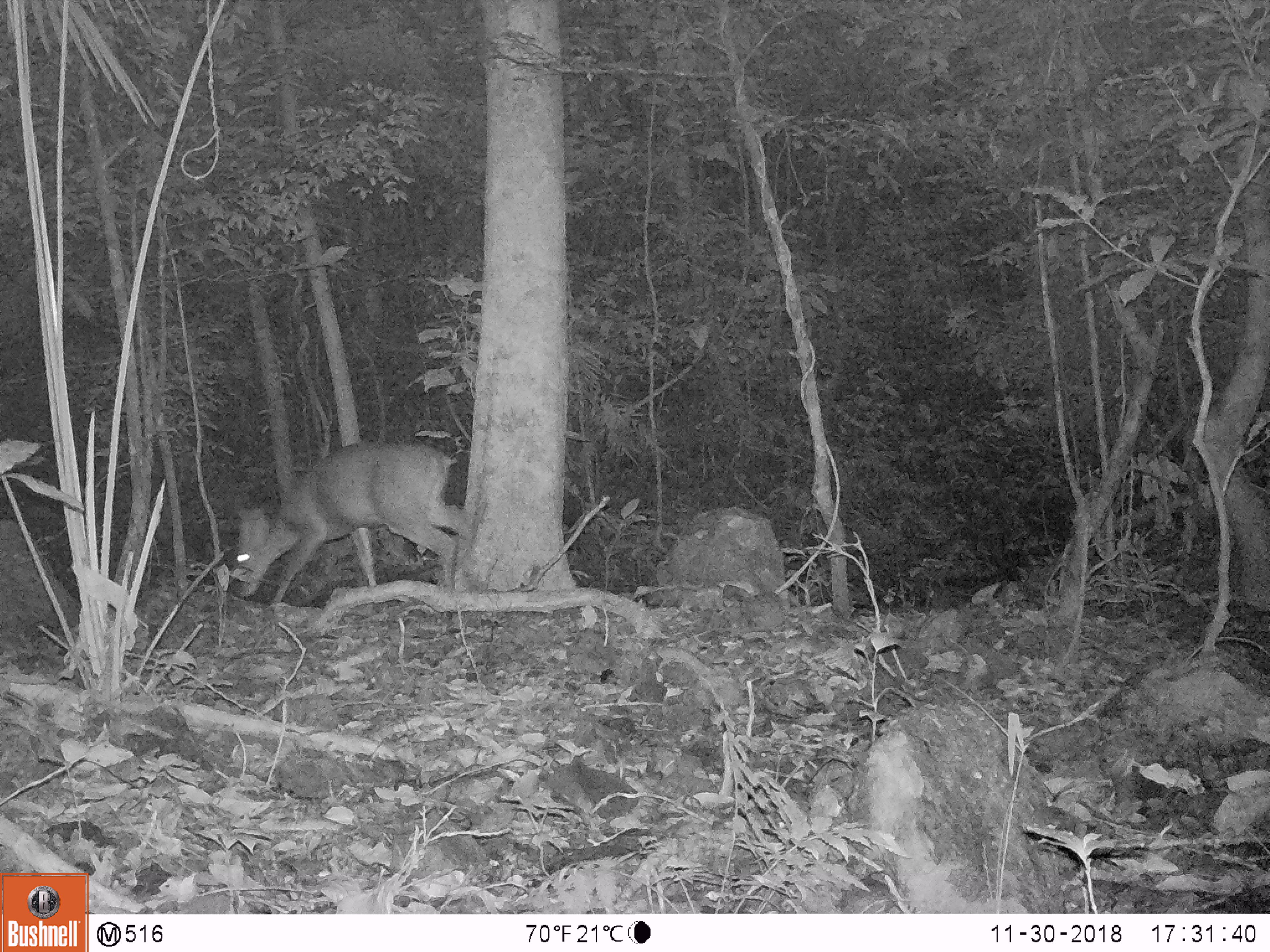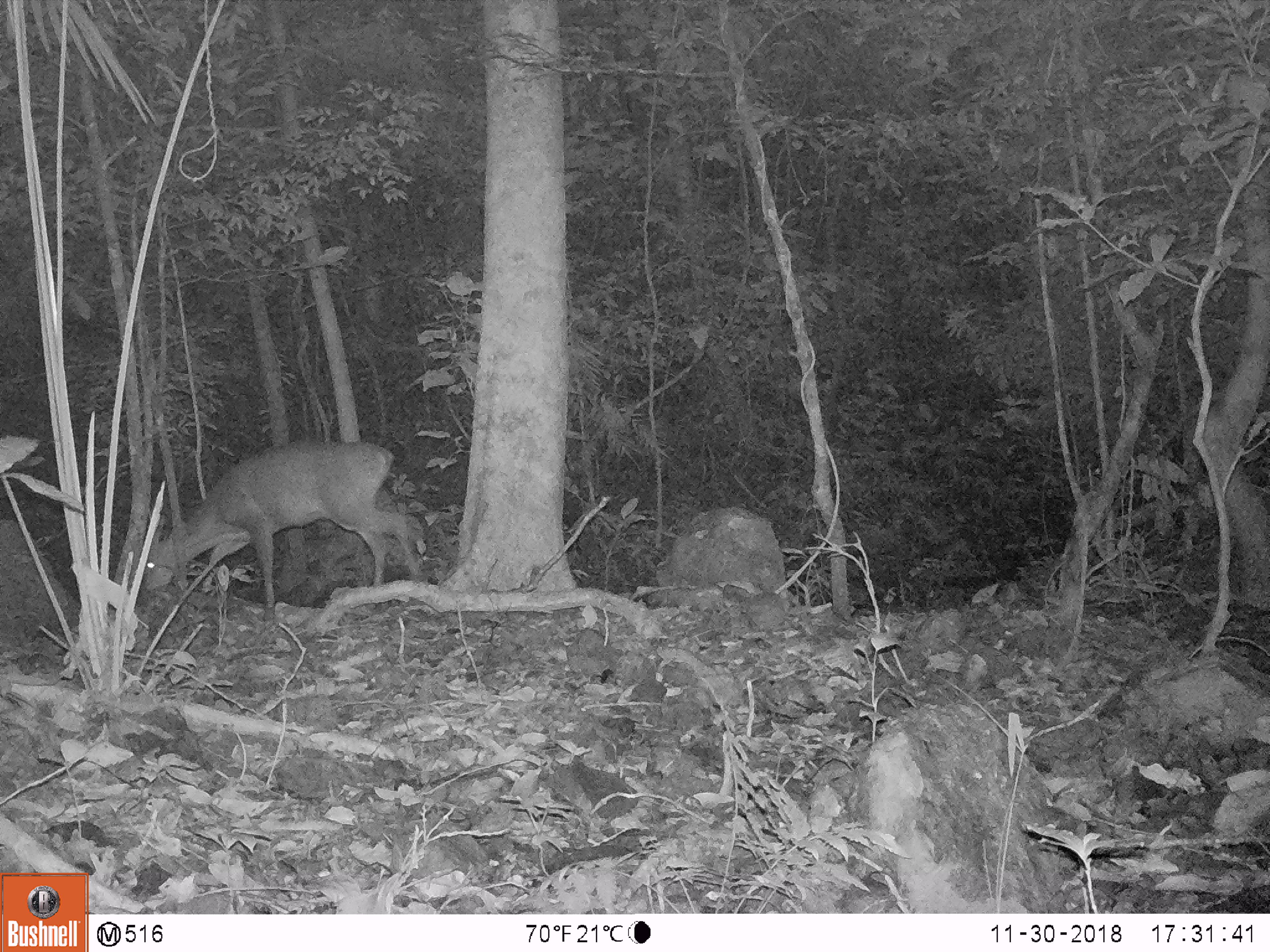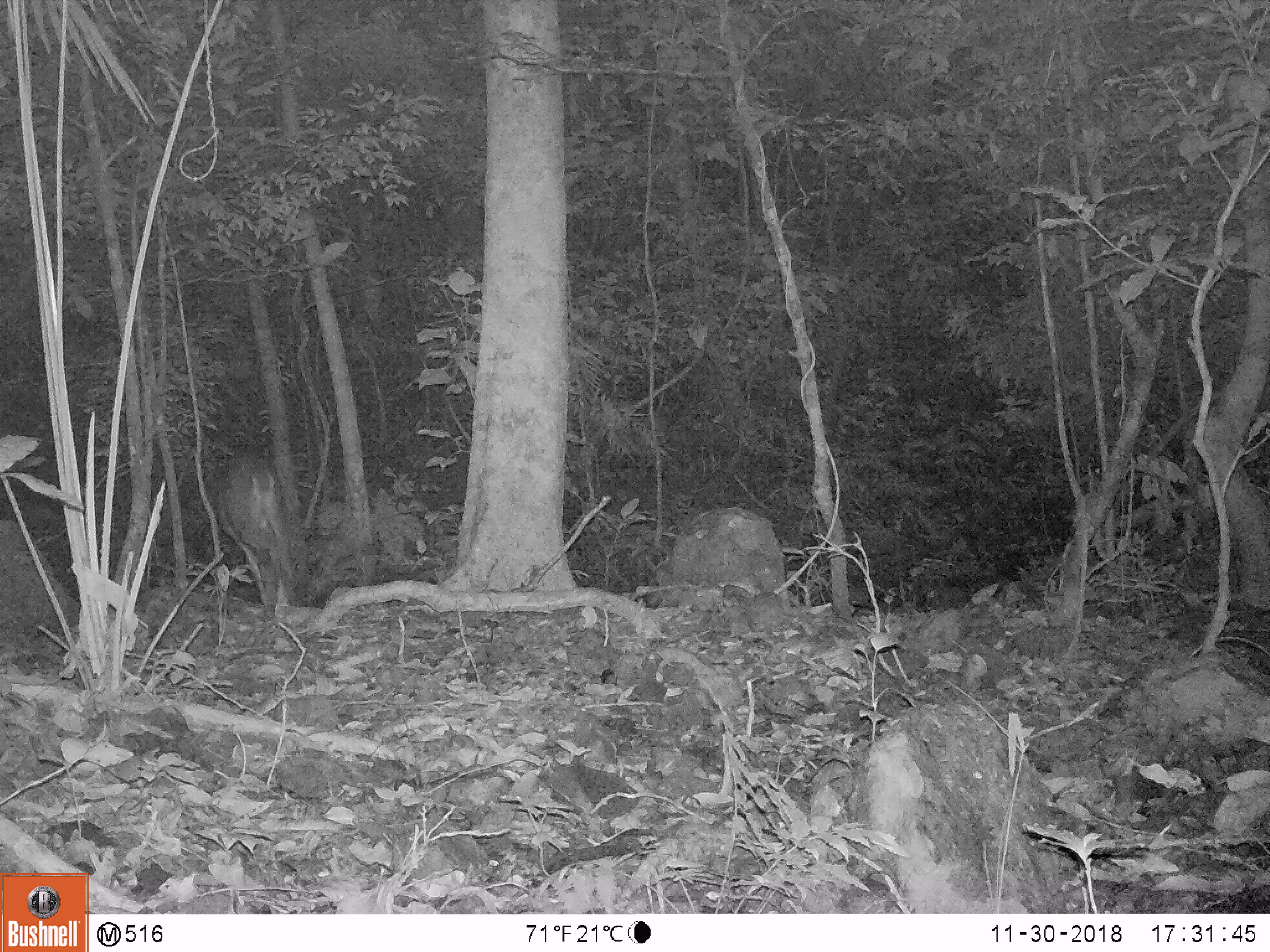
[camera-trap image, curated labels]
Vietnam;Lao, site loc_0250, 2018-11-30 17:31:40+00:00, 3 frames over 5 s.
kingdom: Animalia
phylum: Chordata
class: Mammalia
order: Artiodactyla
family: Cervidae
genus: Muntiacus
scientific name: Muntiacus vuquangensis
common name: large-antlered muntjac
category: large antlered muntjac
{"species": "large antlered muntjac (large-antlered muntjac) (Muntiacus vuquangensis)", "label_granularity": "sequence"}